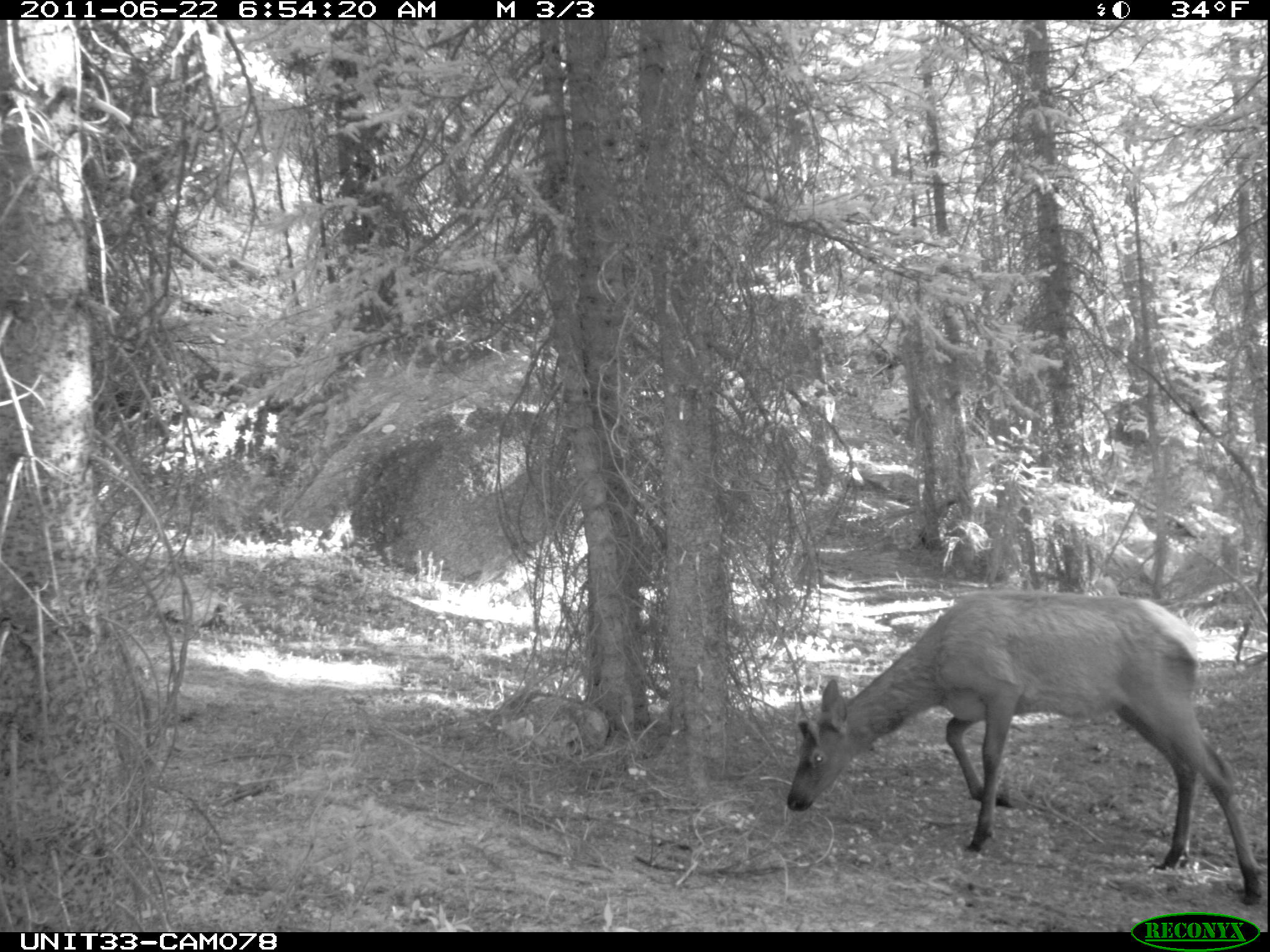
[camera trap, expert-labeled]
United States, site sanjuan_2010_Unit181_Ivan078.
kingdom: Animalia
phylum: Chordata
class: Mammalia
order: Artiodactyla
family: Cervidae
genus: Cervus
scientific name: Cervus elaphus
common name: red deer